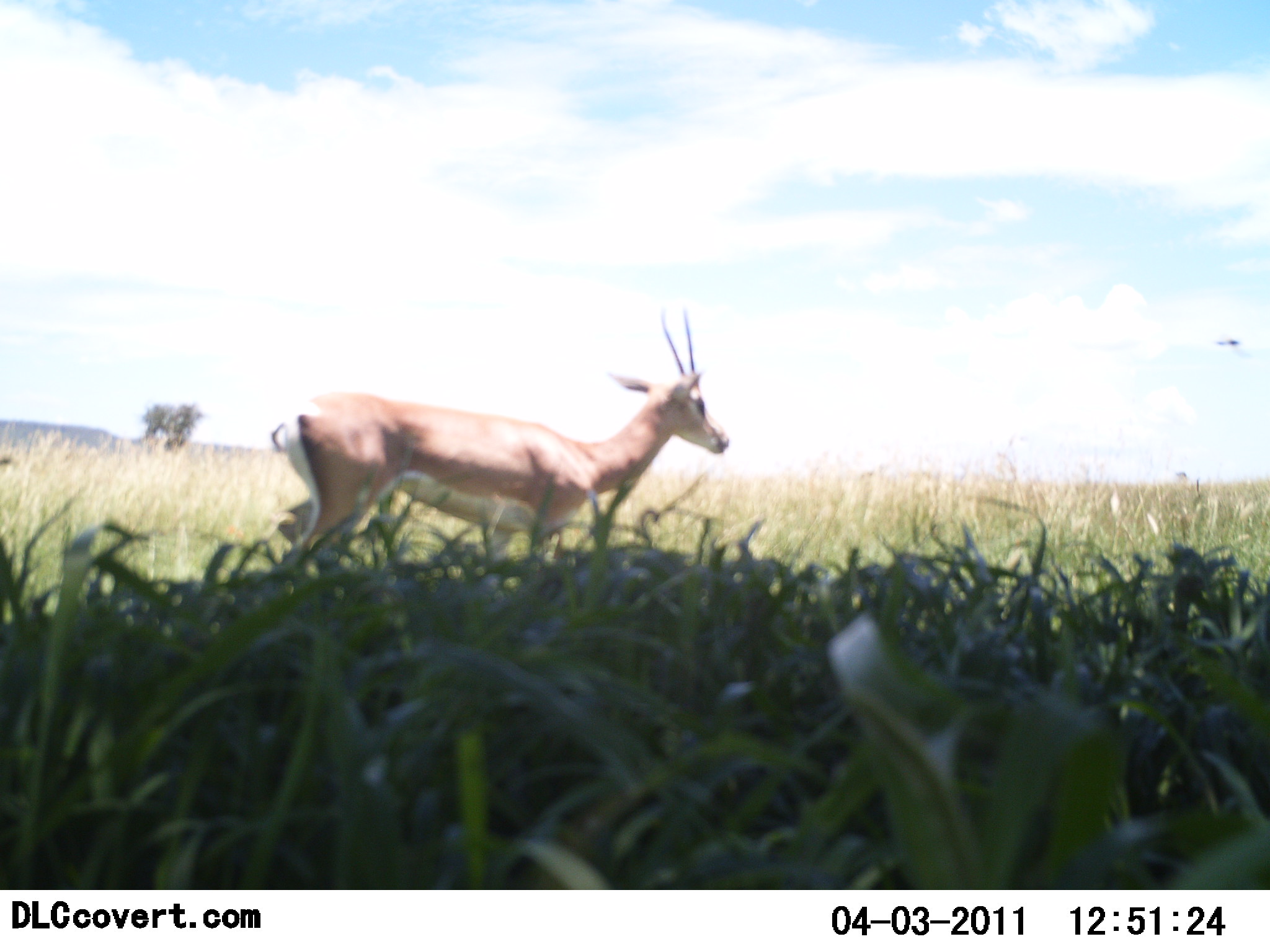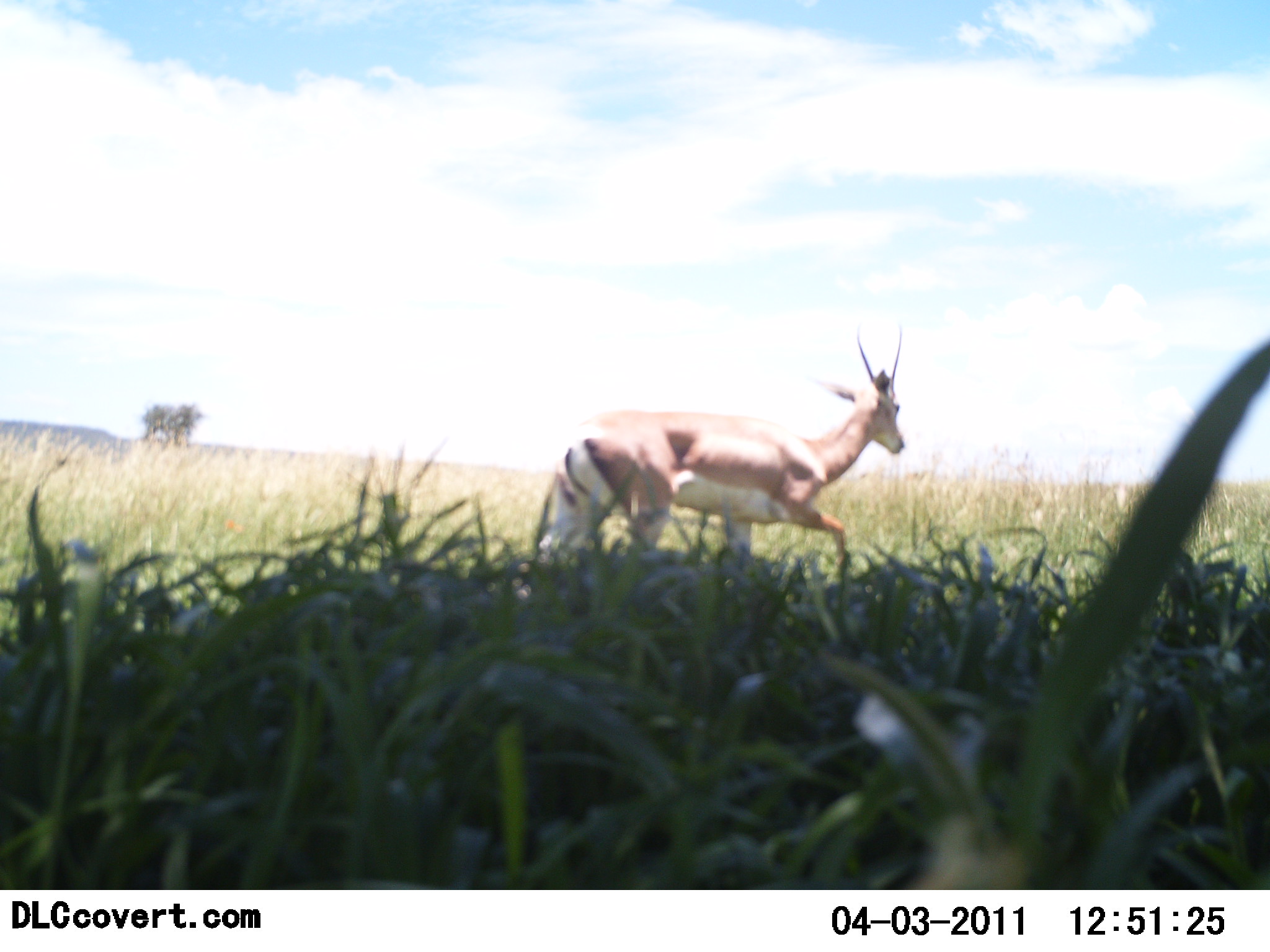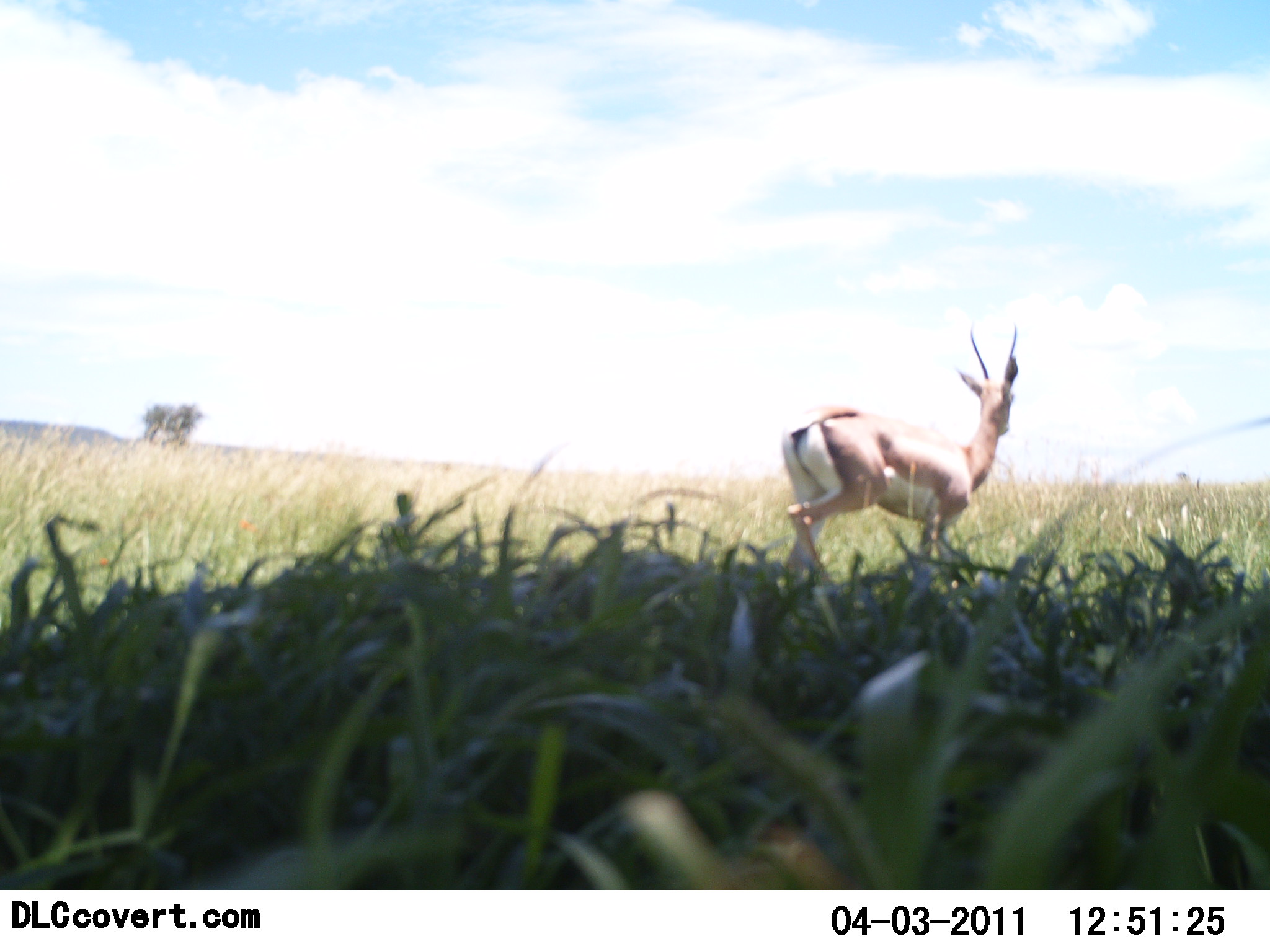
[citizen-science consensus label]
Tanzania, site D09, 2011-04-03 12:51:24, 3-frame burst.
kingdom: Animalia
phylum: Chordata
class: Mammalia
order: Artiodactyla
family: Bovidae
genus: Nanger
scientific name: Nanger granti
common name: grant's gazelle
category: gazellegrants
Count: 1.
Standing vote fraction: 17%.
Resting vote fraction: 0%.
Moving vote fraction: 83%.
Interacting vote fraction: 0%.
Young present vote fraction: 0%.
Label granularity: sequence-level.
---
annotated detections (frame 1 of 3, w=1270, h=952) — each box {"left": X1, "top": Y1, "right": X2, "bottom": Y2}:
animal: {"left": 270, "top": 302, "right": 731, "bottom": 584}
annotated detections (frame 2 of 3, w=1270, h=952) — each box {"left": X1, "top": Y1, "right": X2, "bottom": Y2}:
animal: {"left": 530, "top": 324, "right": 907, "bottom": 582}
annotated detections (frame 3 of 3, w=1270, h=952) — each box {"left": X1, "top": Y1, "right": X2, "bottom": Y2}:
animal: {"left": 780, "top": 320, "right": 1020, "bottom": 596}